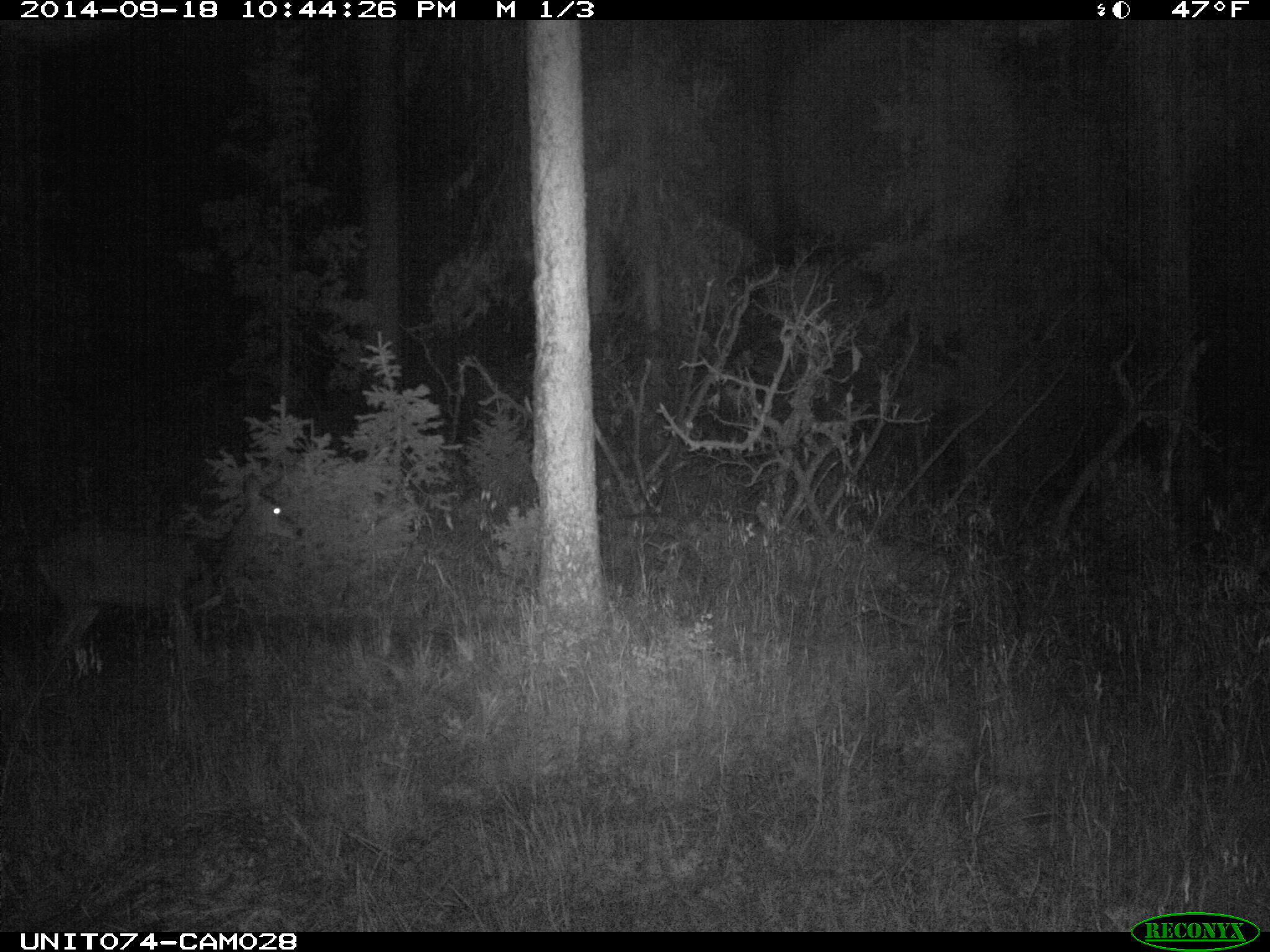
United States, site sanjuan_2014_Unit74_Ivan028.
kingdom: Animalia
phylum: Chordata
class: Mammalia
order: Artiodactyla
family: Cervidae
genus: Odocoileus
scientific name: Odocoileus hemionus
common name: mule deer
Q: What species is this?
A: Odocoileus hemionus (mule deer).